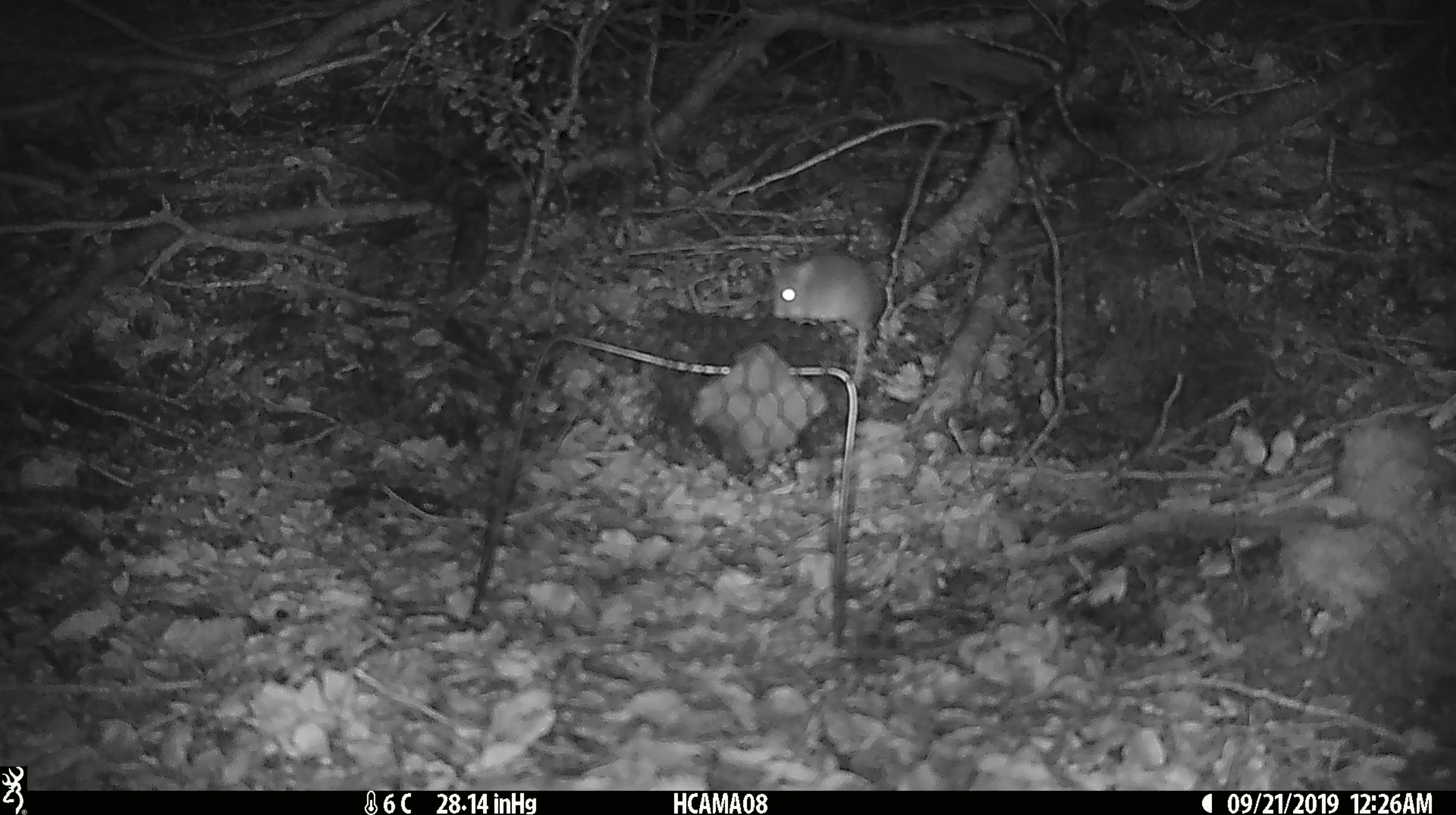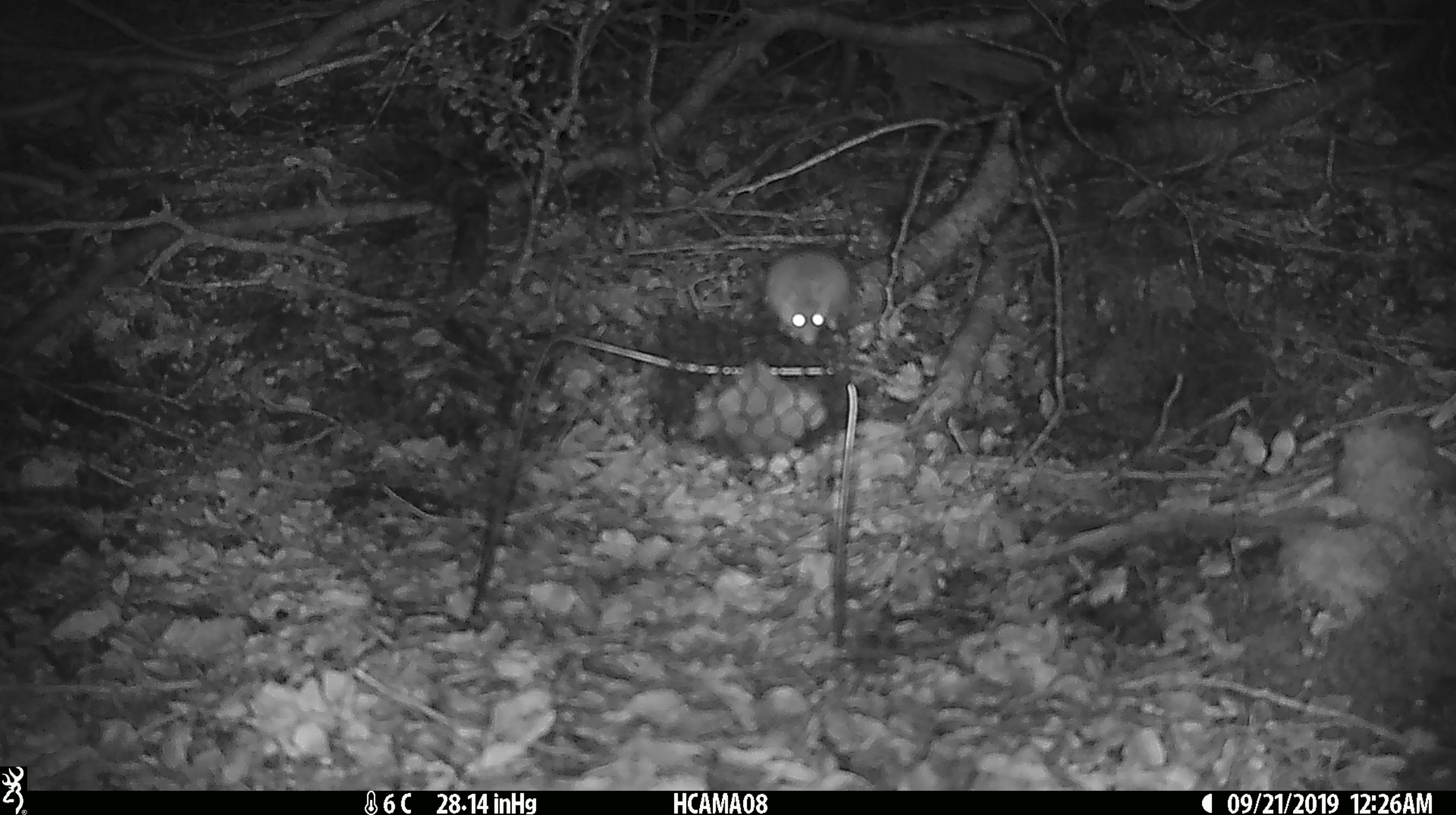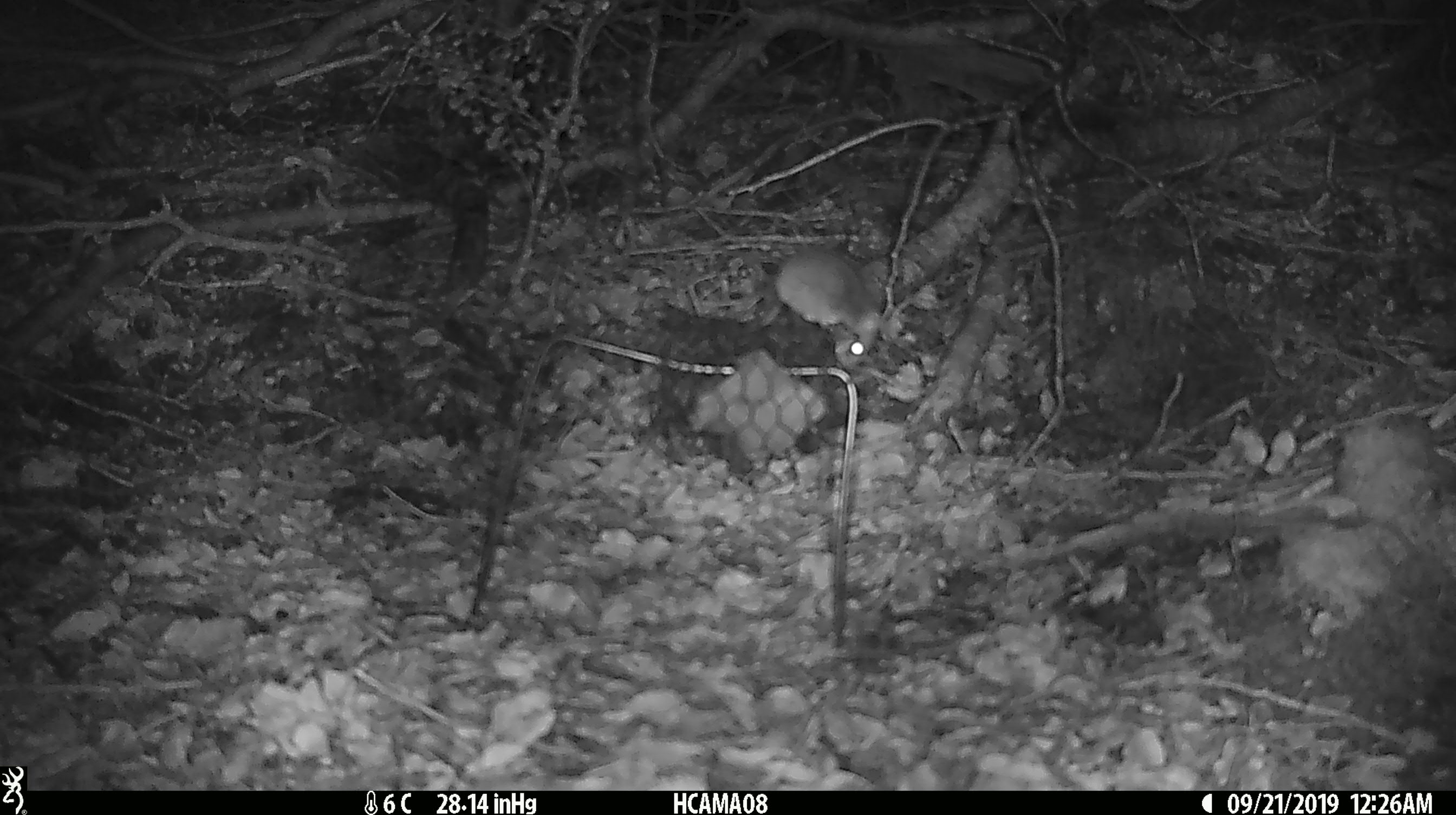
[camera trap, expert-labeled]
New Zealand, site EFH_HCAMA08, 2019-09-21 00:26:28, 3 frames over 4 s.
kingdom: Animalia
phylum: Chordata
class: Mammalia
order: Rodentia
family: Muridae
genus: Mus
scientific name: Mus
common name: mouse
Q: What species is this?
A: Mouse (Mus).